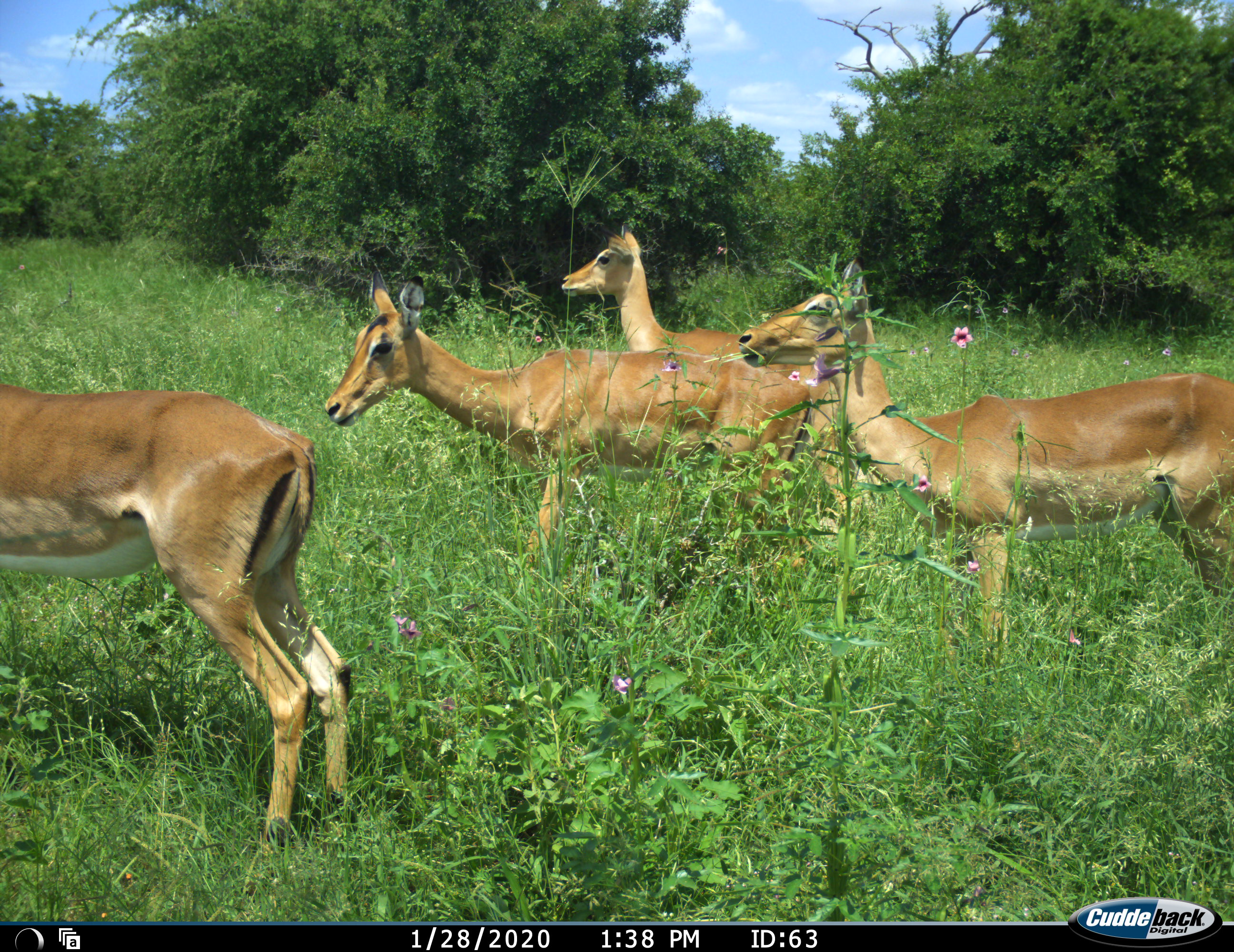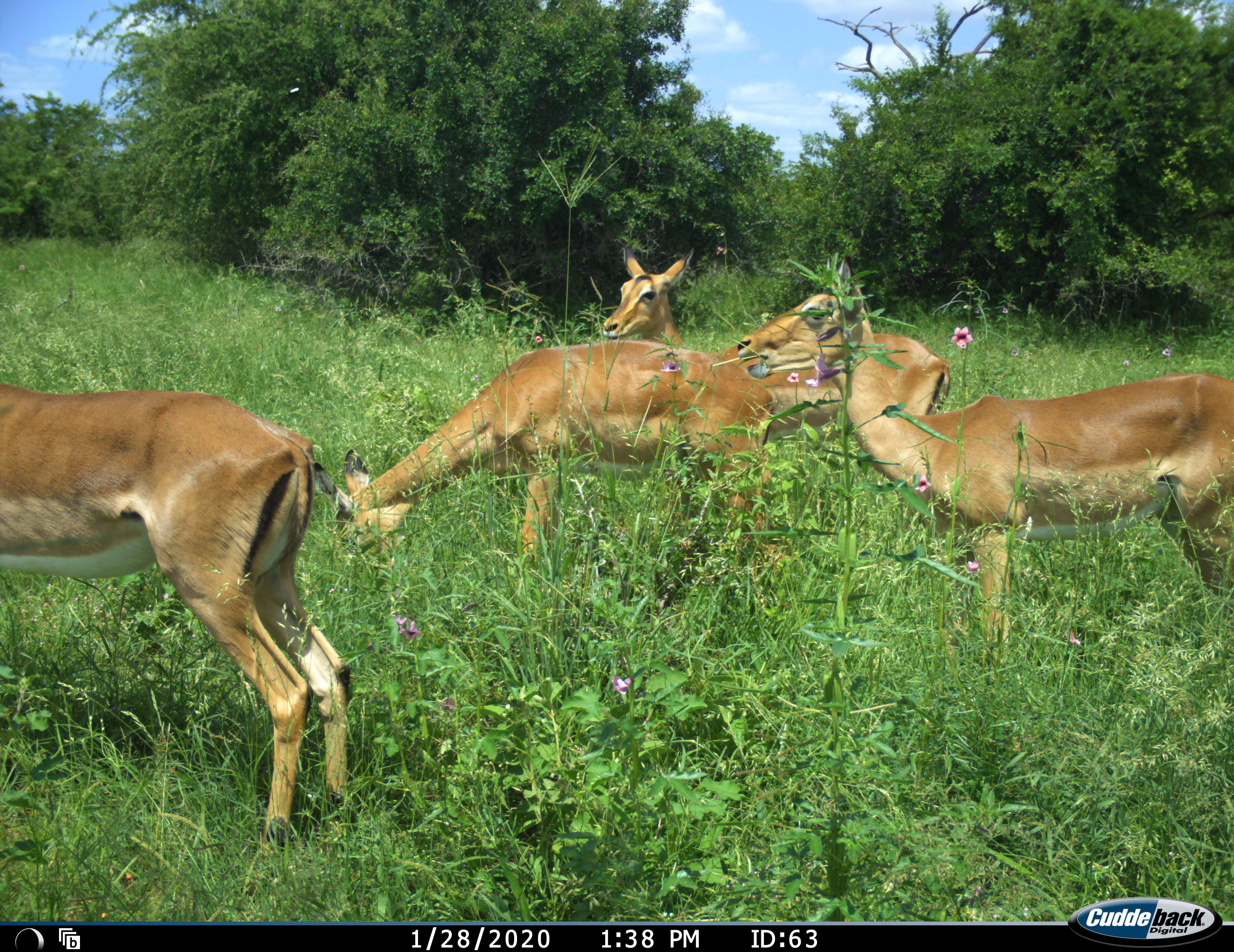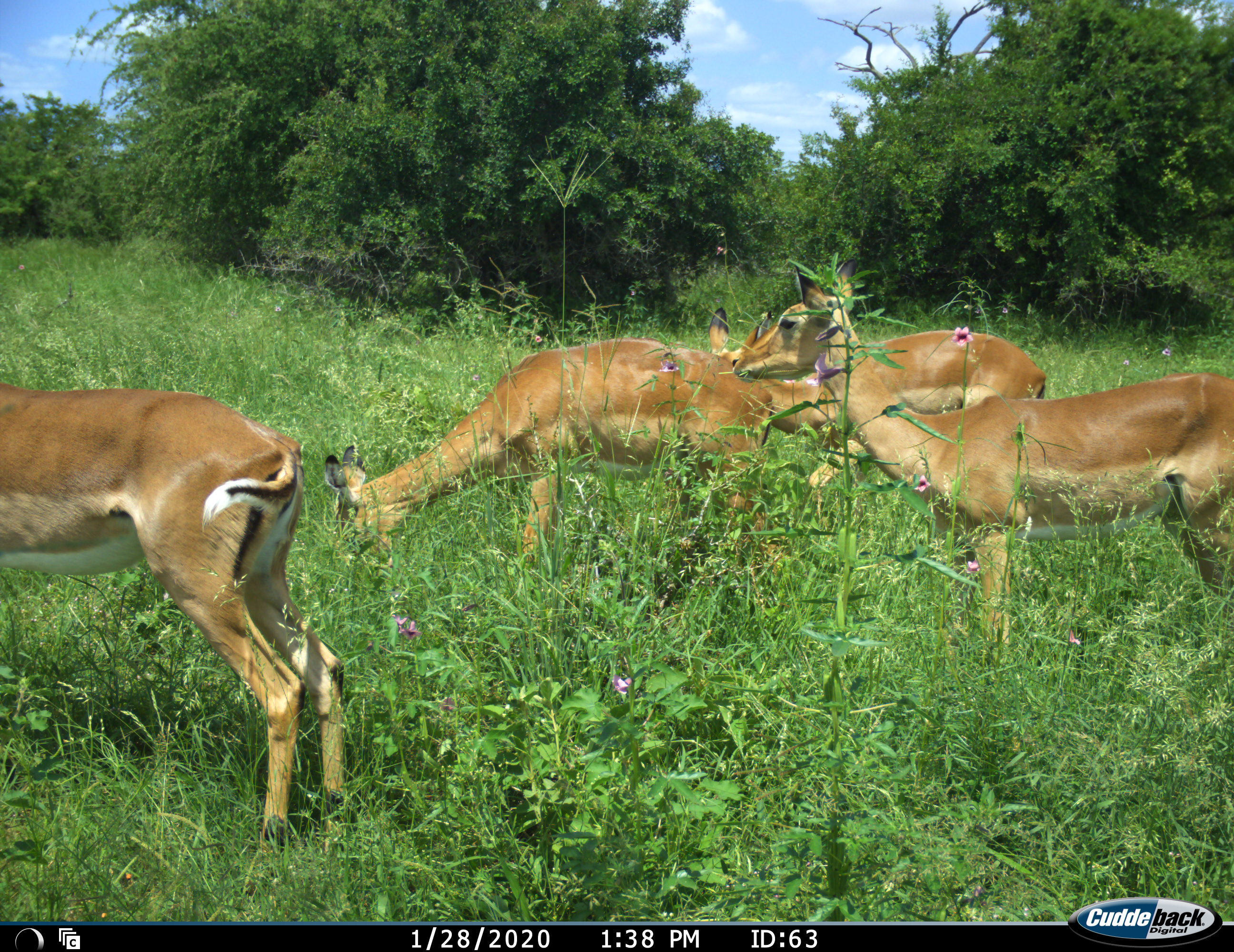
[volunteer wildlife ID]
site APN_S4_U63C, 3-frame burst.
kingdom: Animalia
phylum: Chordata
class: Mammalia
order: Artiodactyla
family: Bovidae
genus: Aepyceros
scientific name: Aepyceros melampus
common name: impala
Impala (Aepyceros melampus), count 4. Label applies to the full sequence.